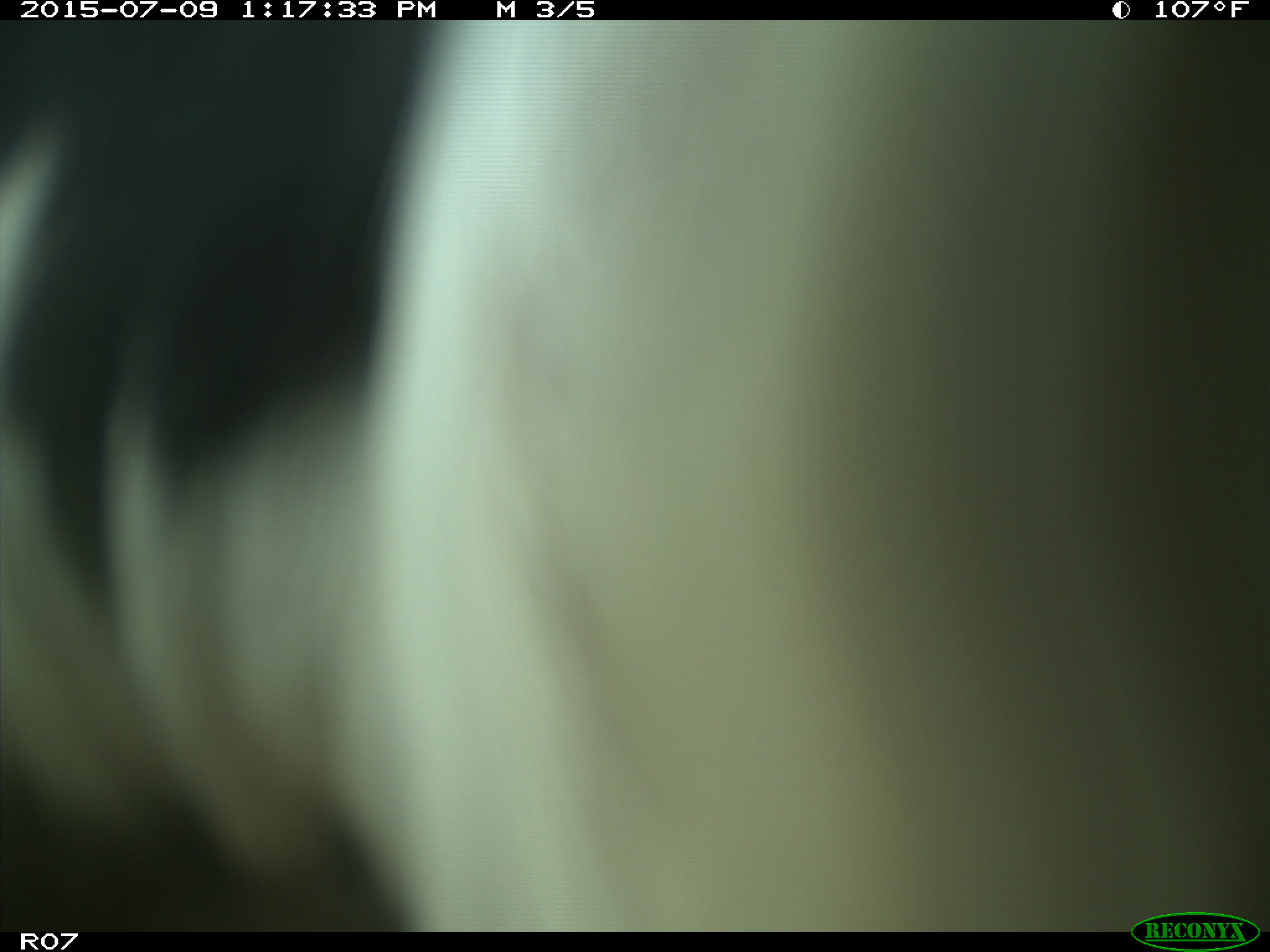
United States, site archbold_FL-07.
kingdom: Animalia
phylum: Chordata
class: Mammalia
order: Artiodactyla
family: Bovidae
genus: Bos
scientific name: Bos taurus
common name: domestic cow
Bos taurus (domestic cow).